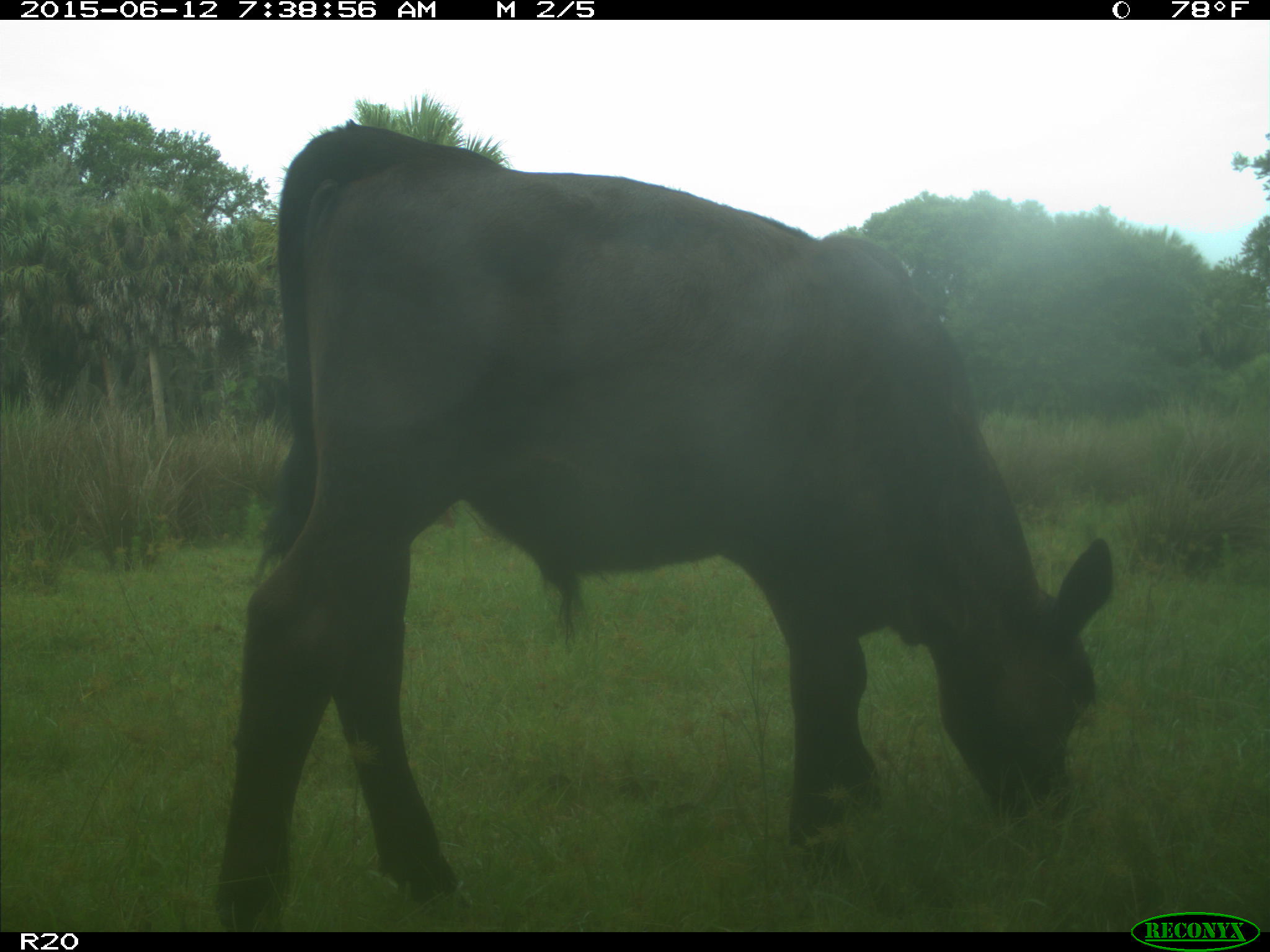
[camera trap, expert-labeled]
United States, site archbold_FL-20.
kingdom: Animalia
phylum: Chordata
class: Mammalia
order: Artiodactyla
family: Bovidae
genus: Bos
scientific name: Bos taurus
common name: domestic cow